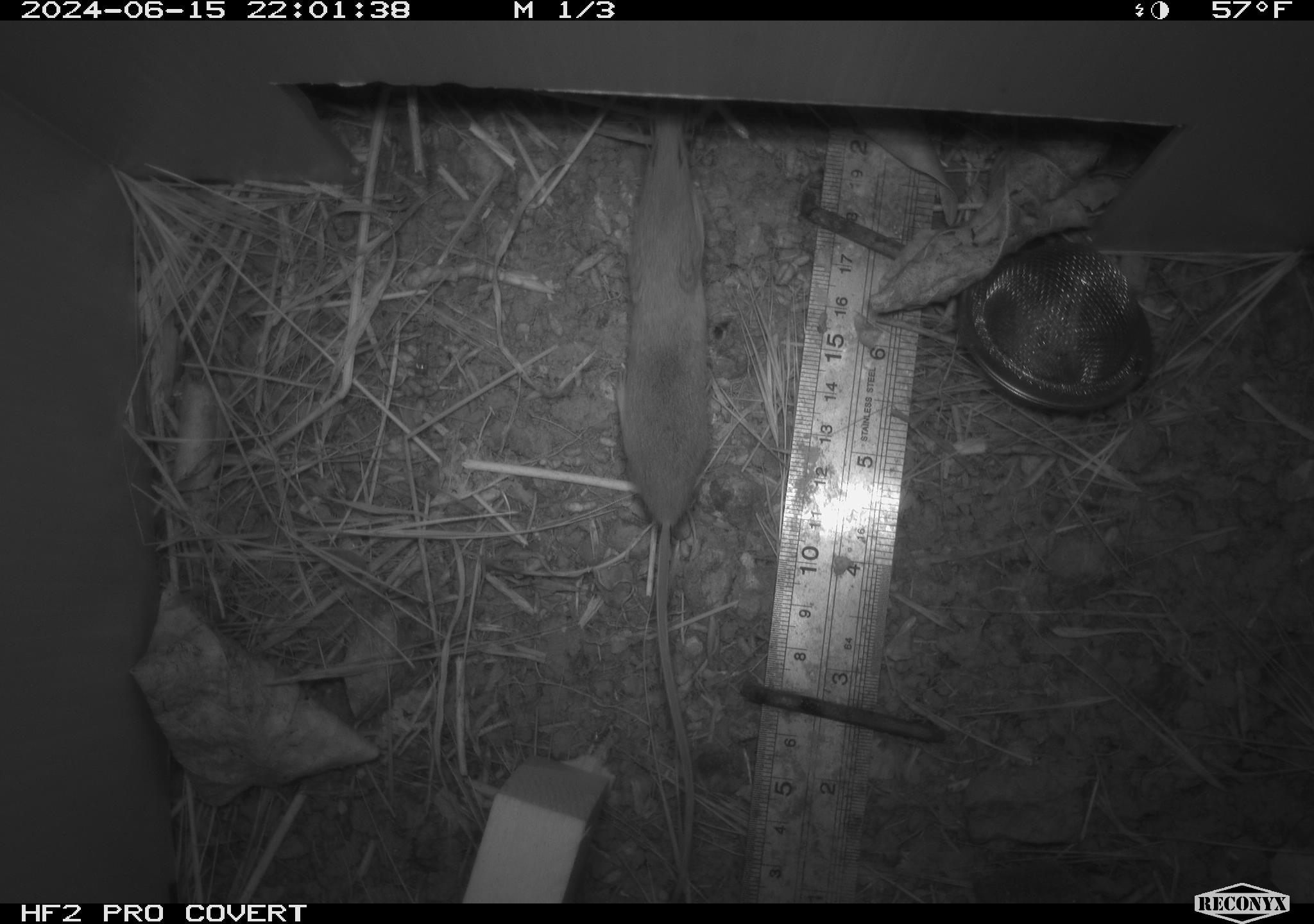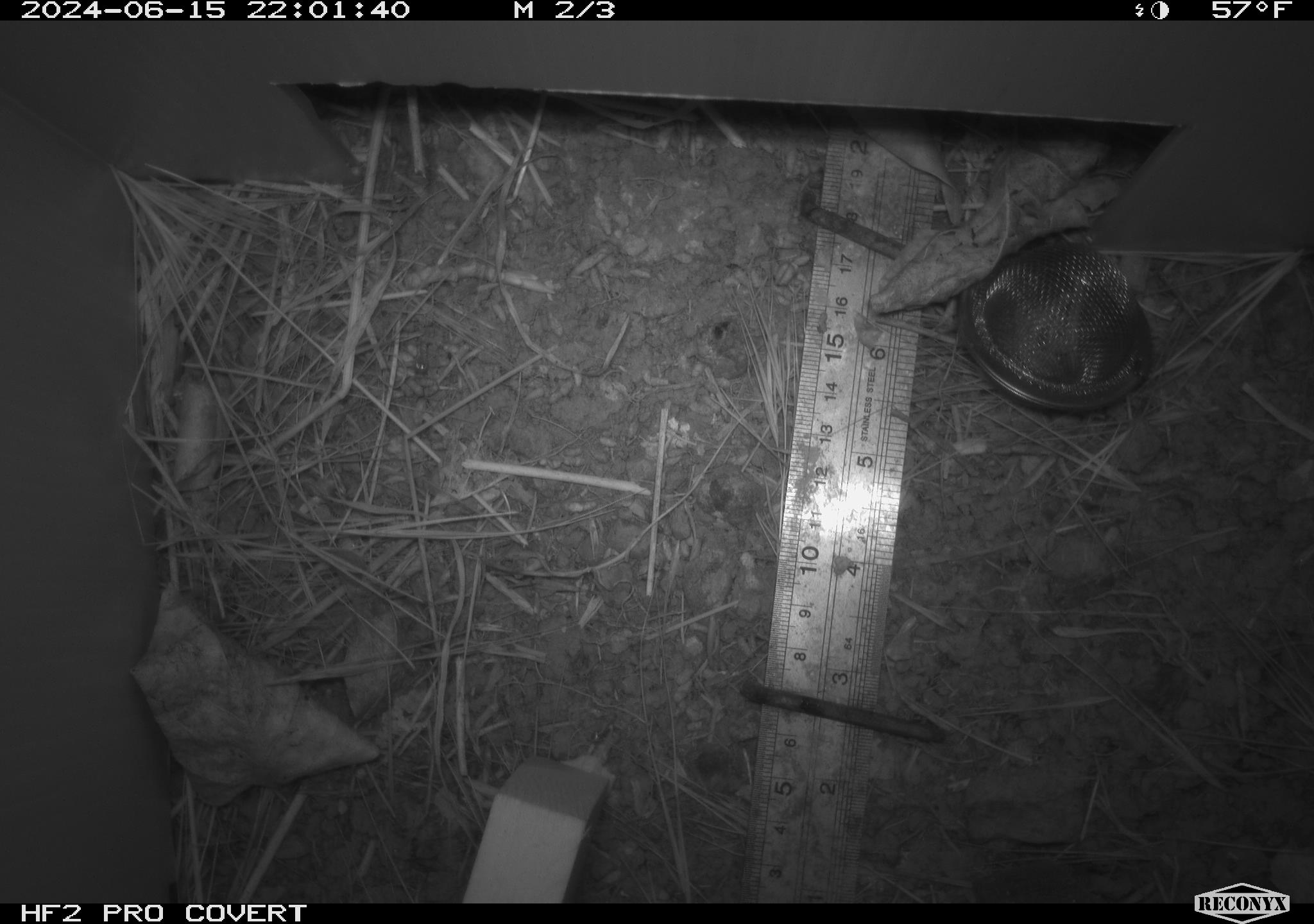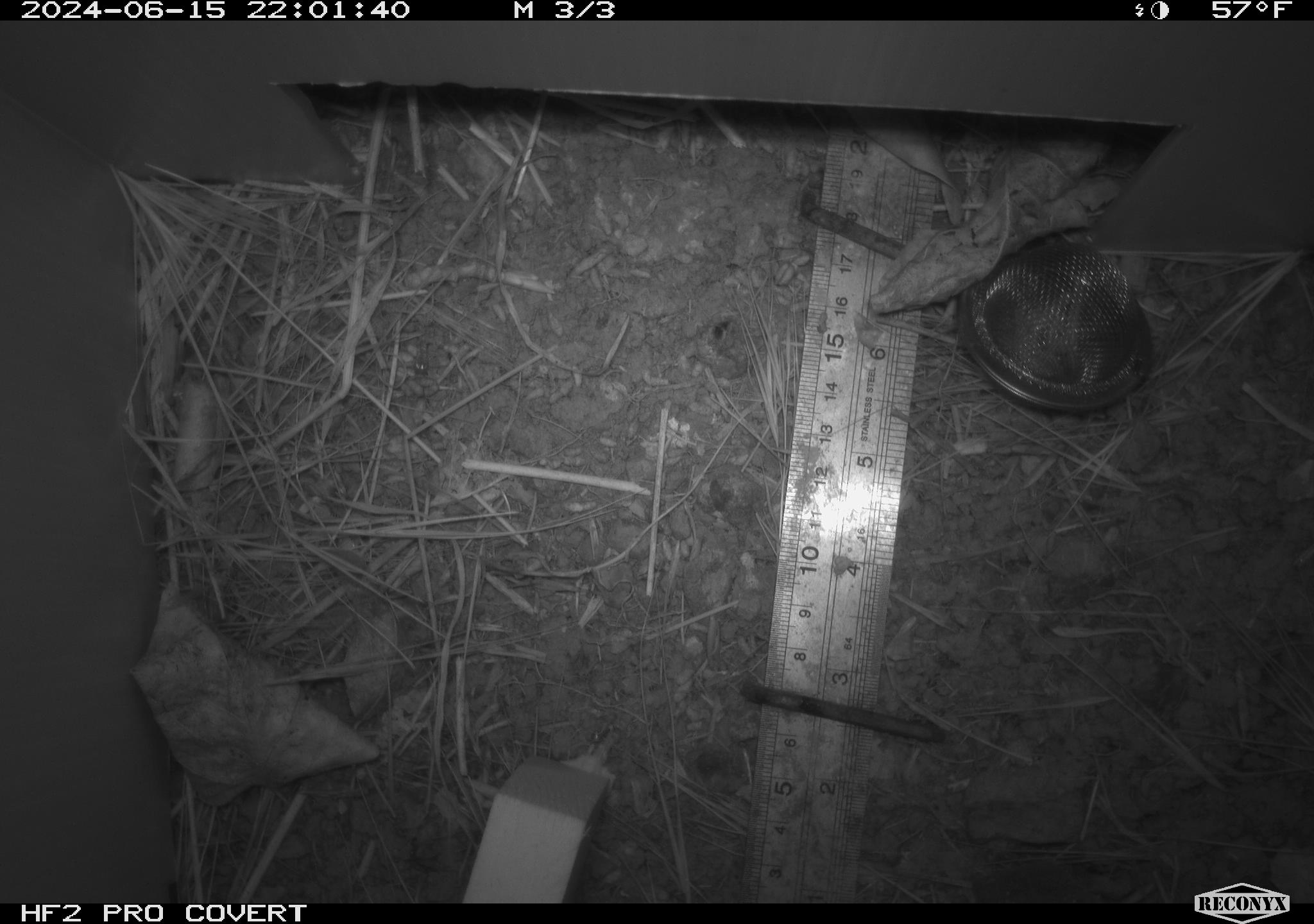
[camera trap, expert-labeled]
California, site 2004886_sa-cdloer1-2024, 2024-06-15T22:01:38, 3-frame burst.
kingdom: Animalia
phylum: Chordata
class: Mammalia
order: Rodentia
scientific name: Rodentia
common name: mouse species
Mouse species (Rodentia).